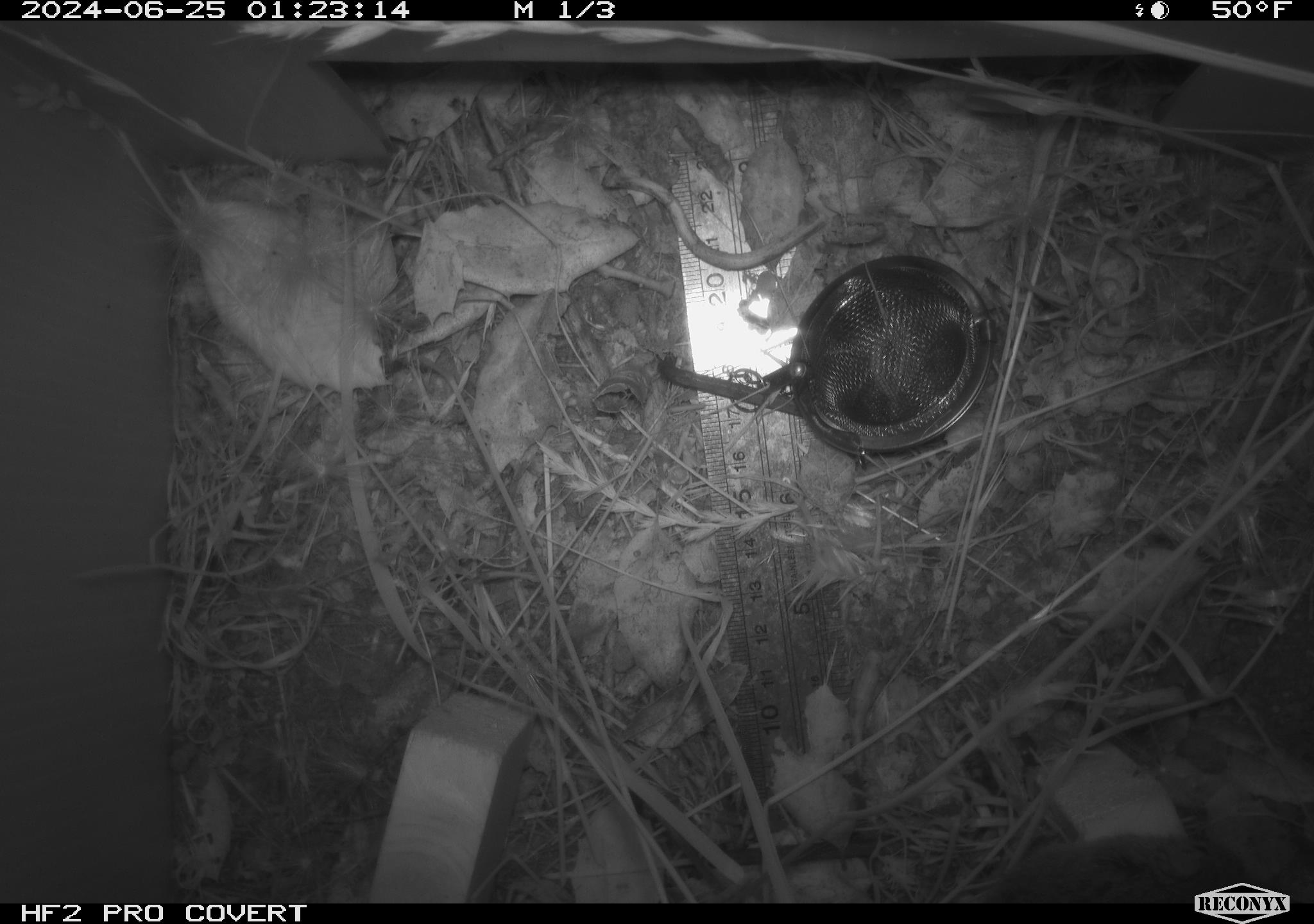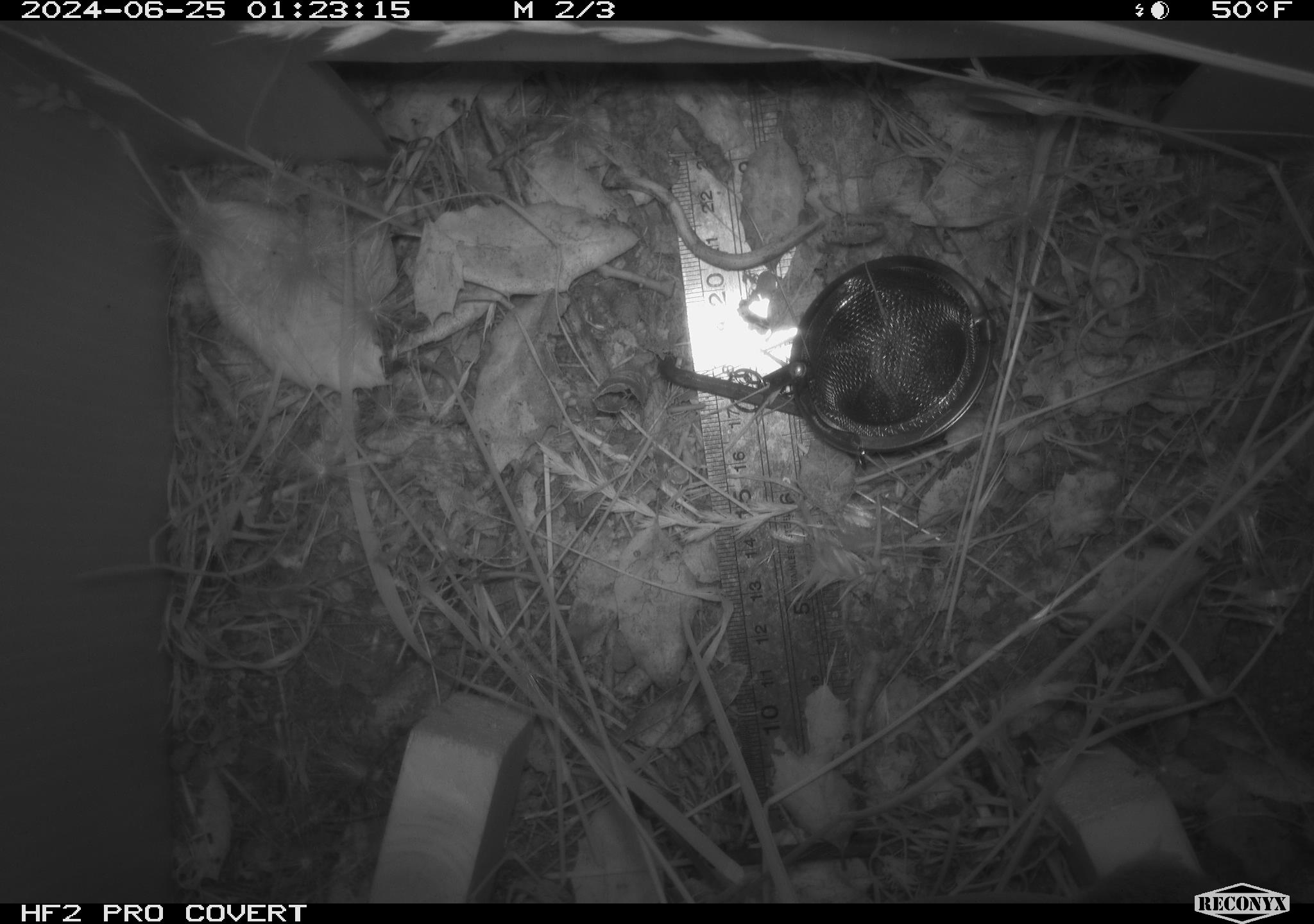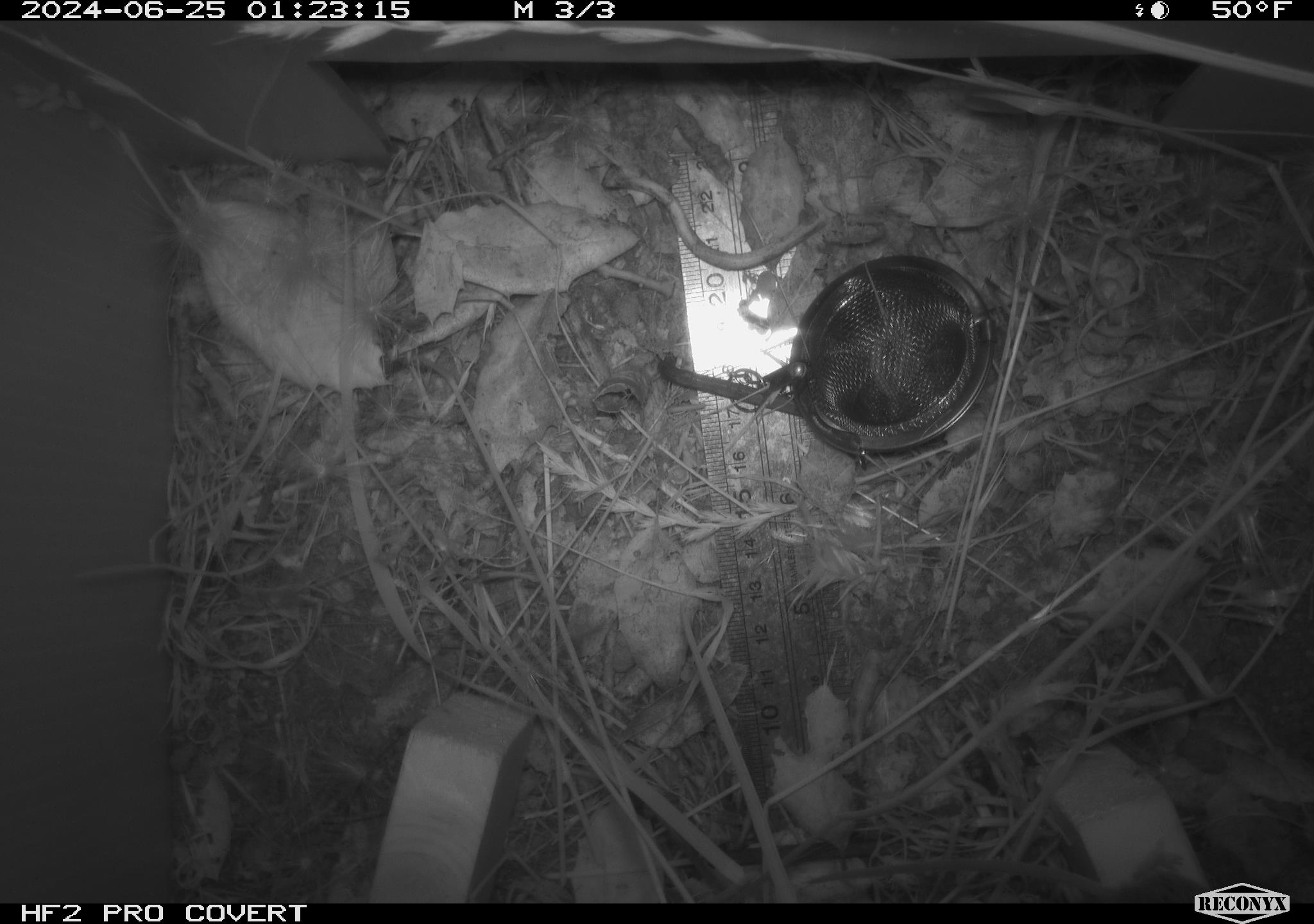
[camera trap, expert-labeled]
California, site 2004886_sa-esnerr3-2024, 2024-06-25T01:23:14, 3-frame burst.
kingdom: Animalia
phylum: Chordata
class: Mammalia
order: Rodentia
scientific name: Rodentia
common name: rodent